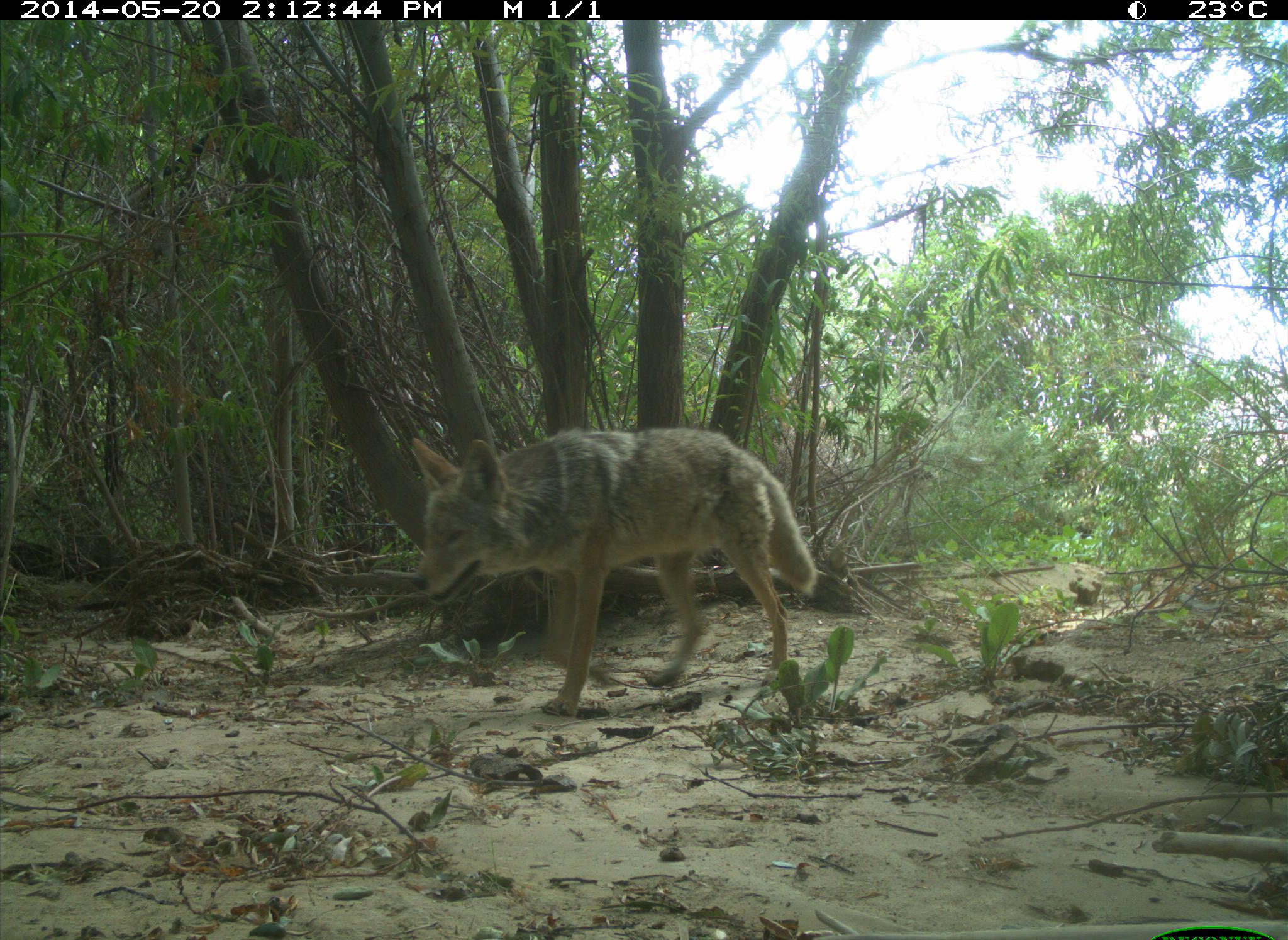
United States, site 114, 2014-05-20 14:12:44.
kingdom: Animalia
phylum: Chordata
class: Mammalia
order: Carnivora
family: Canidae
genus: Canis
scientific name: Canis latrans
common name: coyote